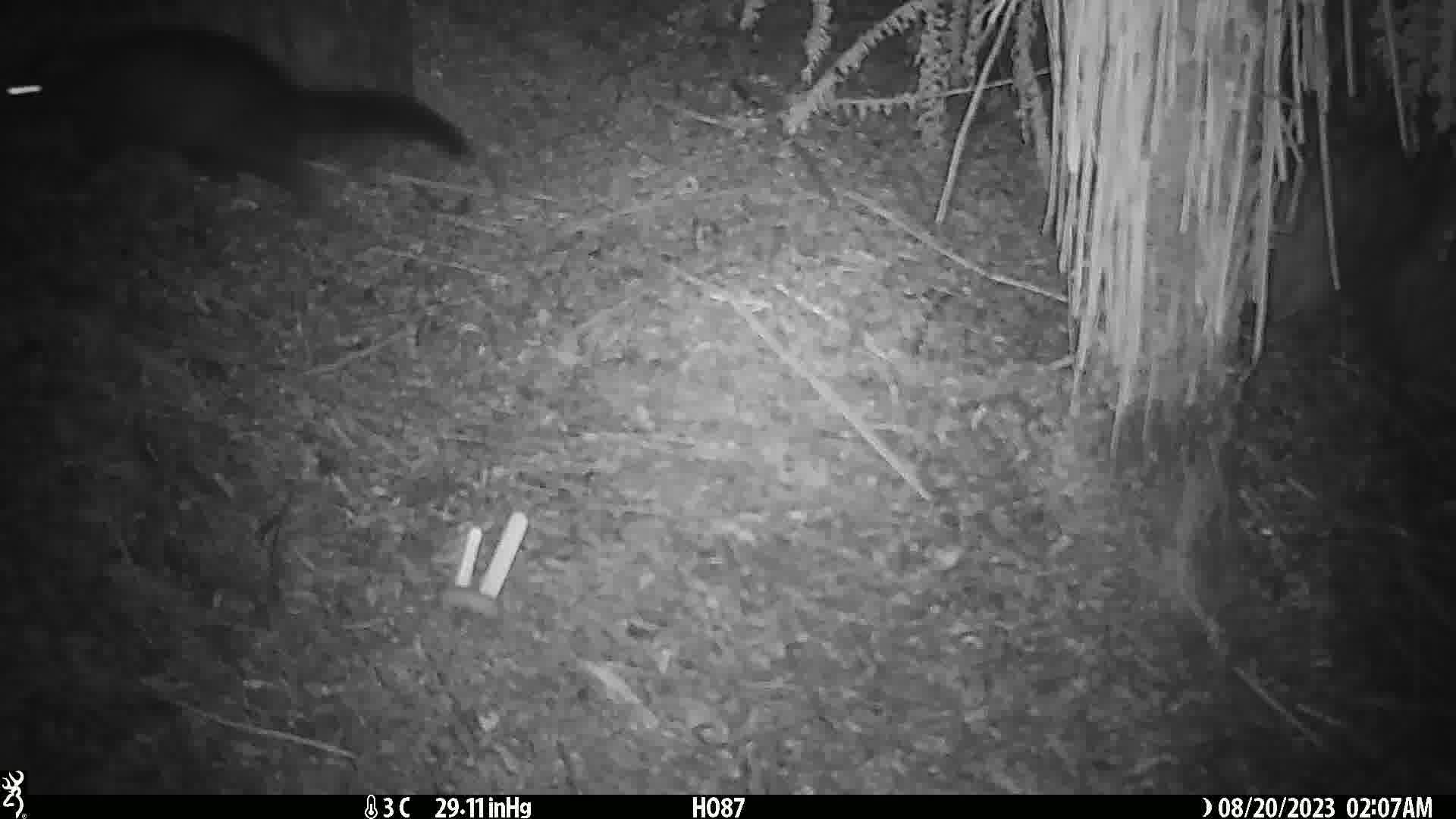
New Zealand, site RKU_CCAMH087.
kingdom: Animalia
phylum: Chordata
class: Mammalia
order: Diprotodontia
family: Phalangeridae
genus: Trichosurus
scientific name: Trichosurus vulpecula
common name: common brushtail possum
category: possum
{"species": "possum (common brushtail possum) (Trichosurus vulpecula)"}